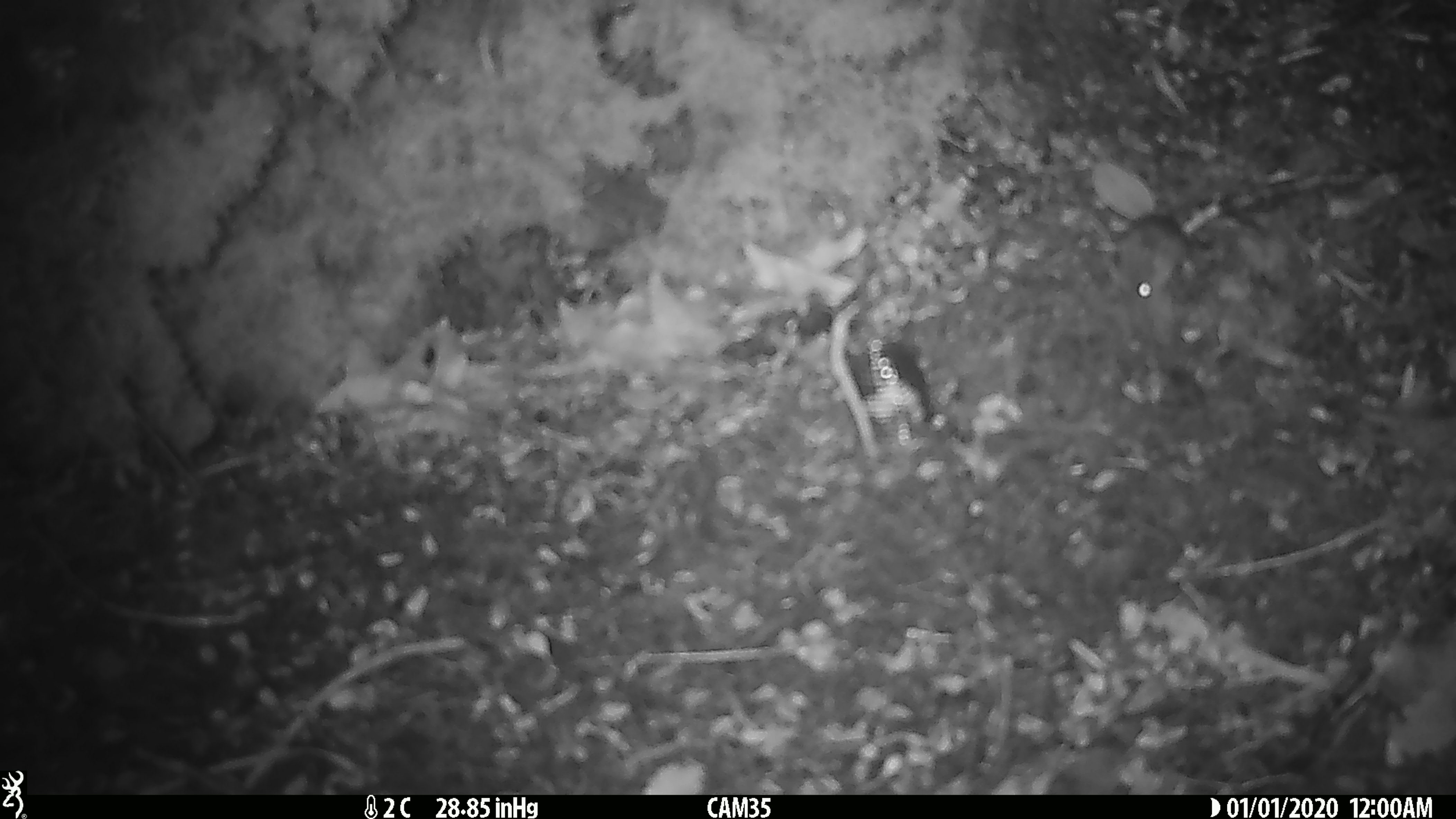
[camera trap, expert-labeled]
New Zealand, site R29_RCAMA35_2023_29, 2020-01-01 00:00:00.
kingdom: Animalia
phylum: Chordata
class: Mammalia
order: Rodentia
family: Muridae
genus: Mus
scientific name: Mus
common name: mouse